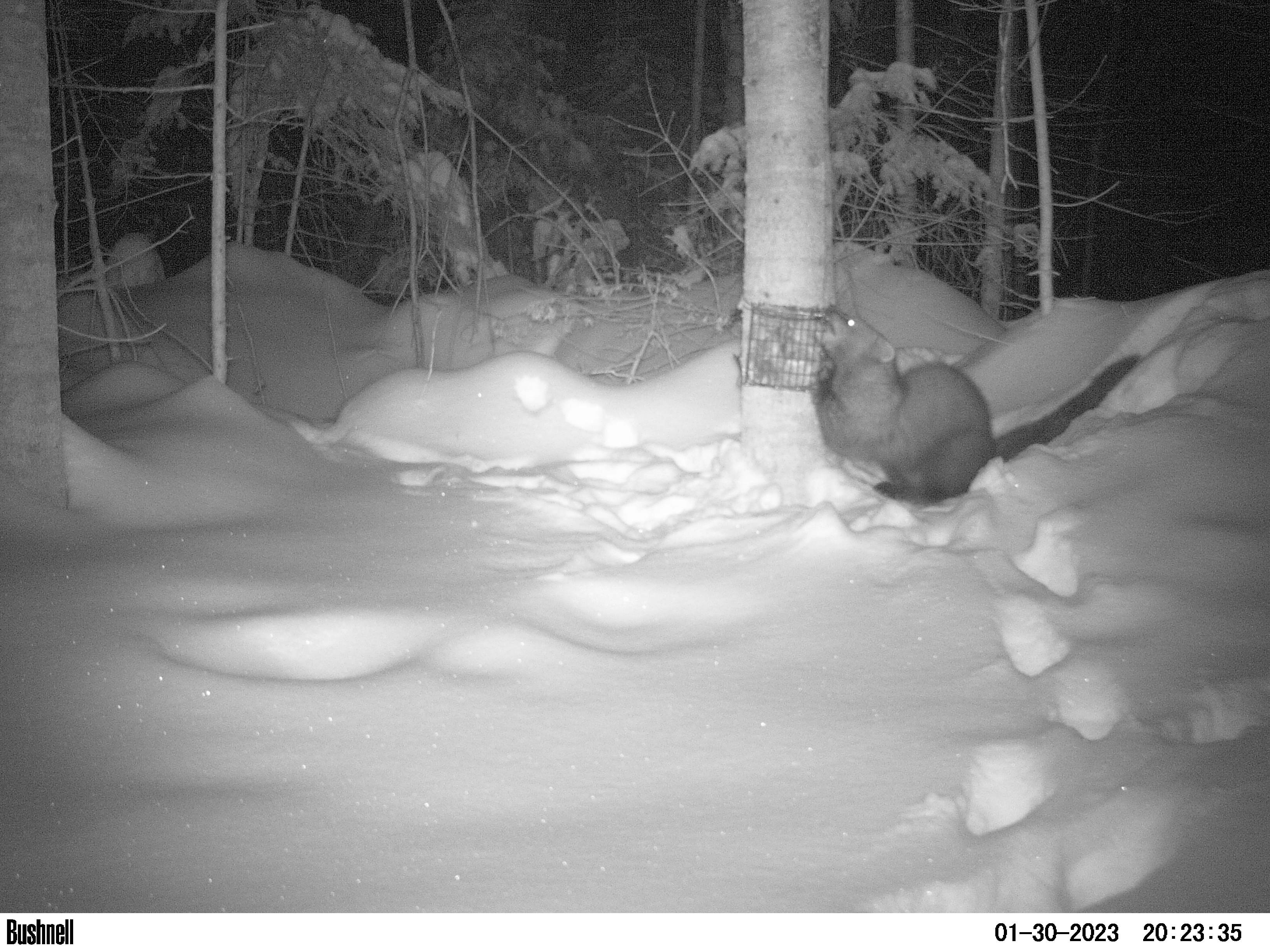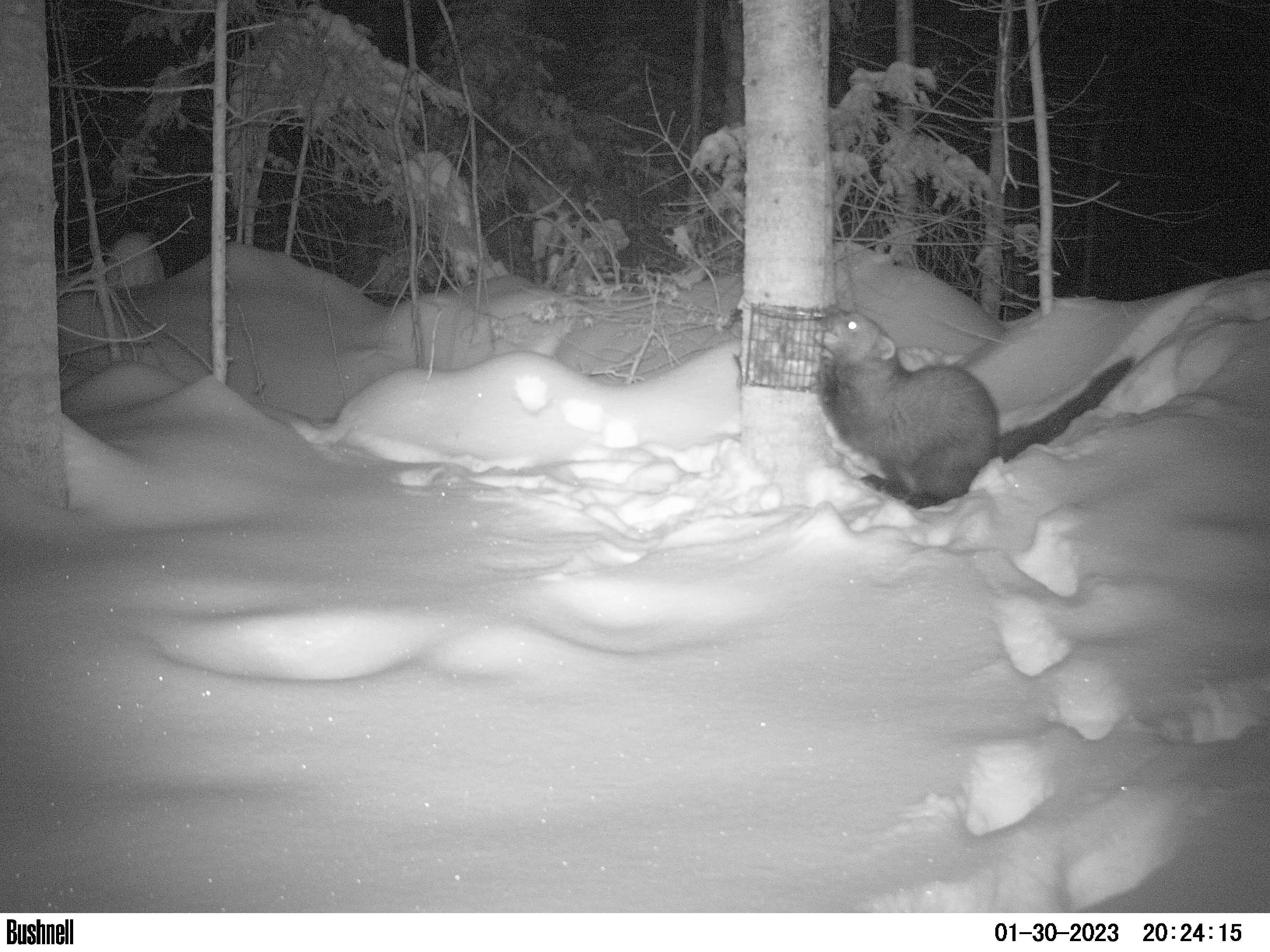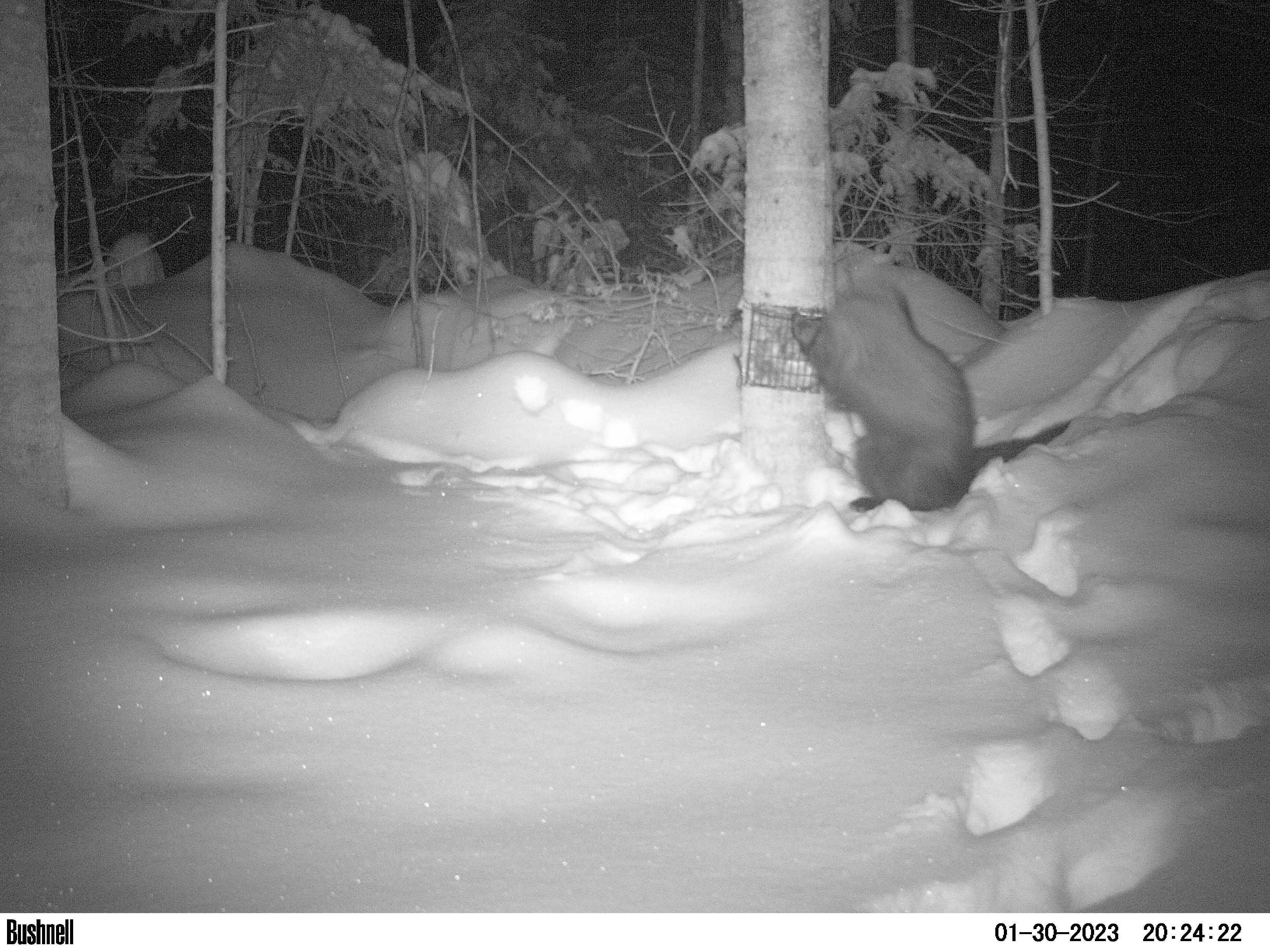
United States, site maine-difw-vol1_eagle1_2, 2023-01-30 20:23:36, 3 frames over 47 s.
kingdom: Animalia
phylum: Chordata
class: Mammalia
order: Carnivora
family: Mustelidae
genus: Pekania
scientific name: Pekania pennanti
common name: fisher